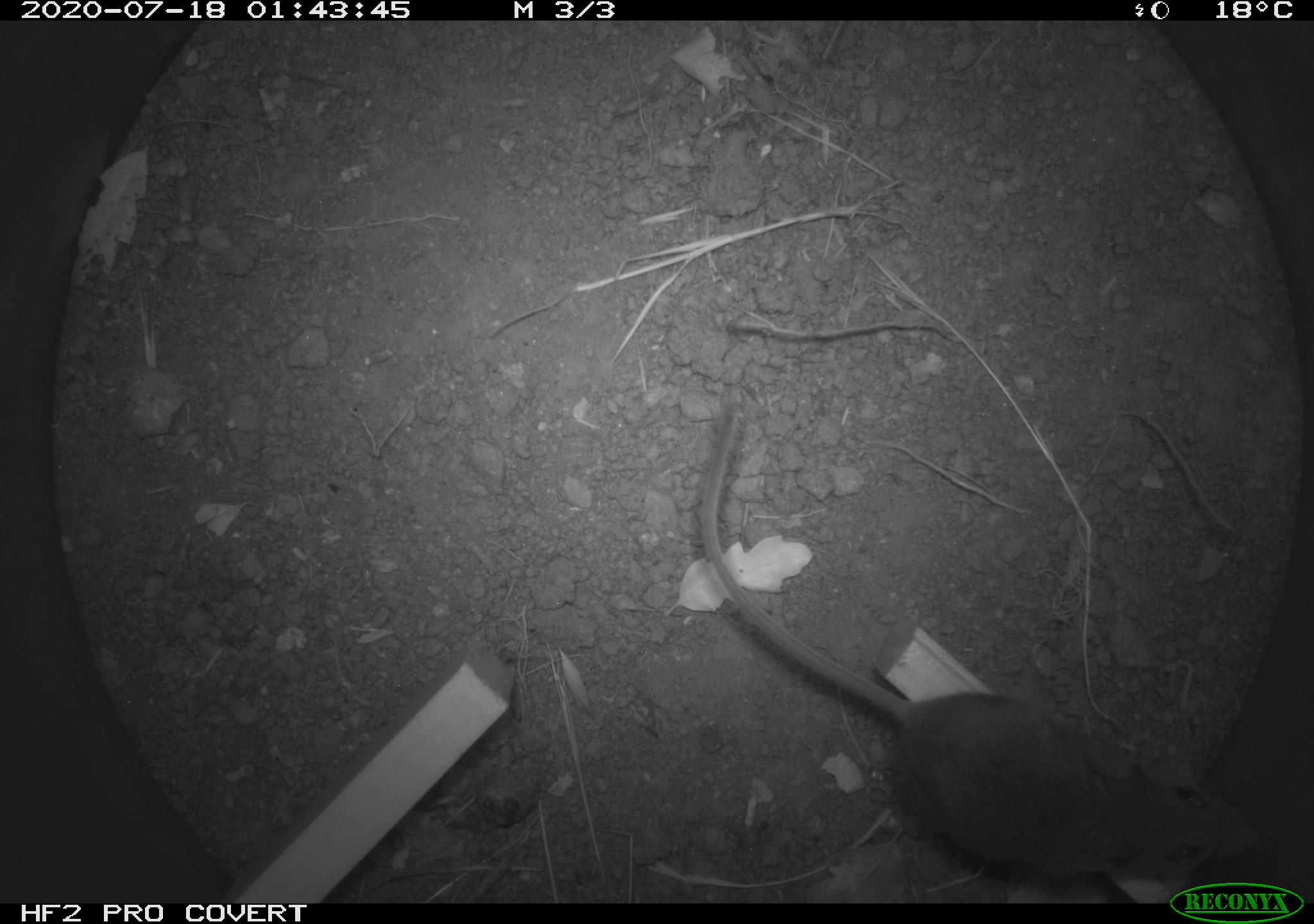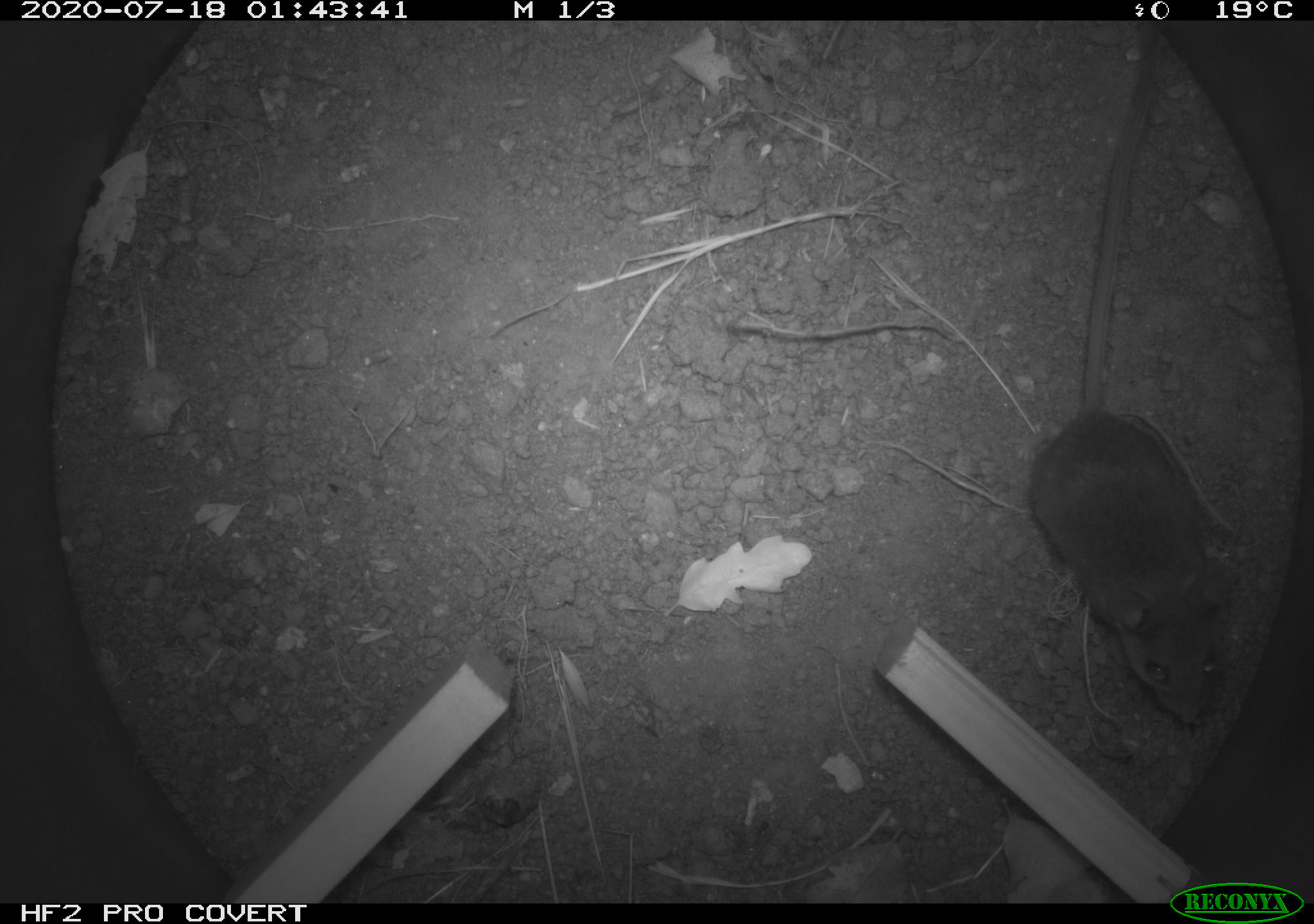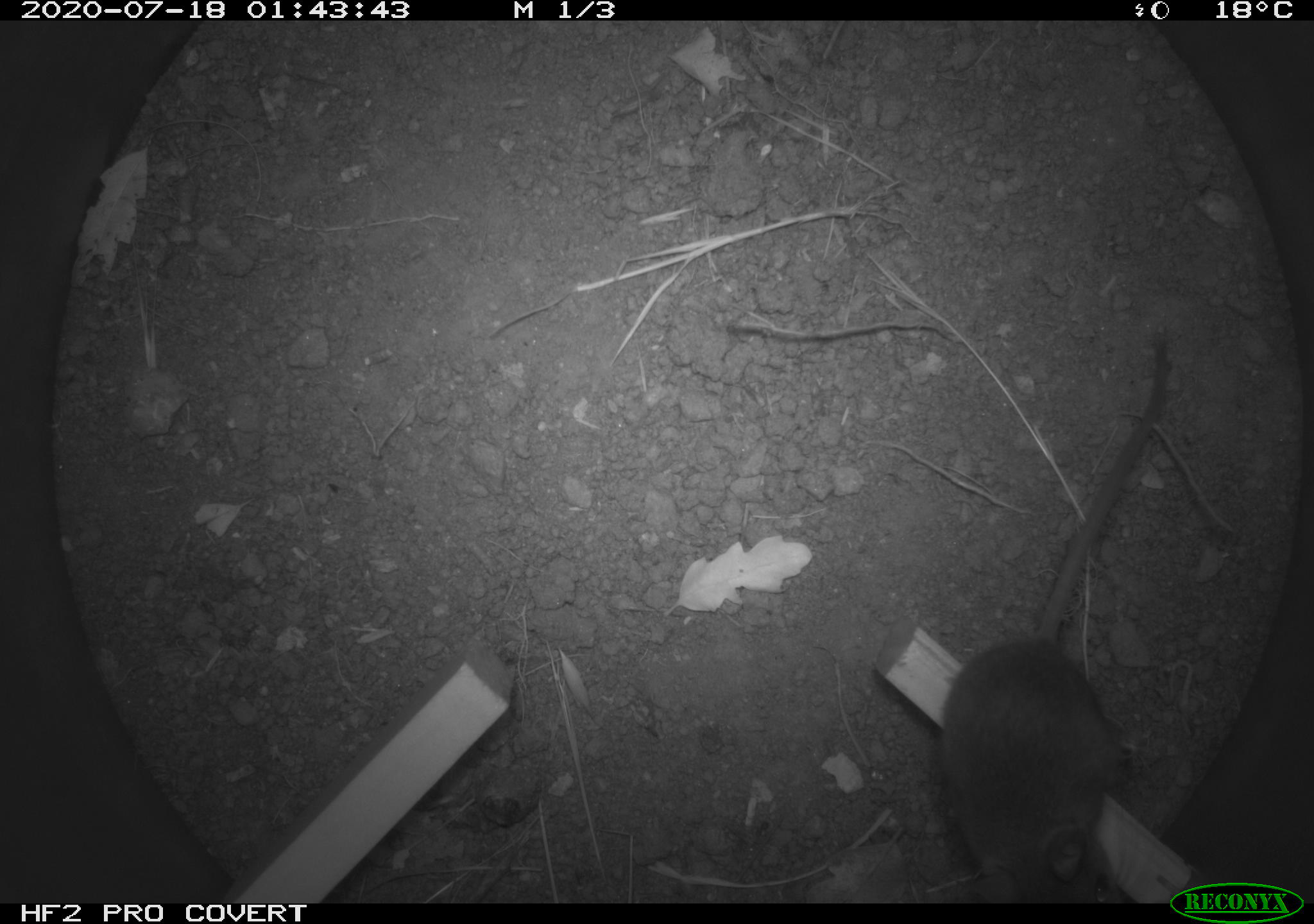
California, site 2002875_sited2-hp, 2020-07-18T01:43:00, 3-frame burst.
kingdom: Animalia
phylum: Chordata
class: Mammalia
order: Rodentia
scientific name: Rodentia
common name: rodent